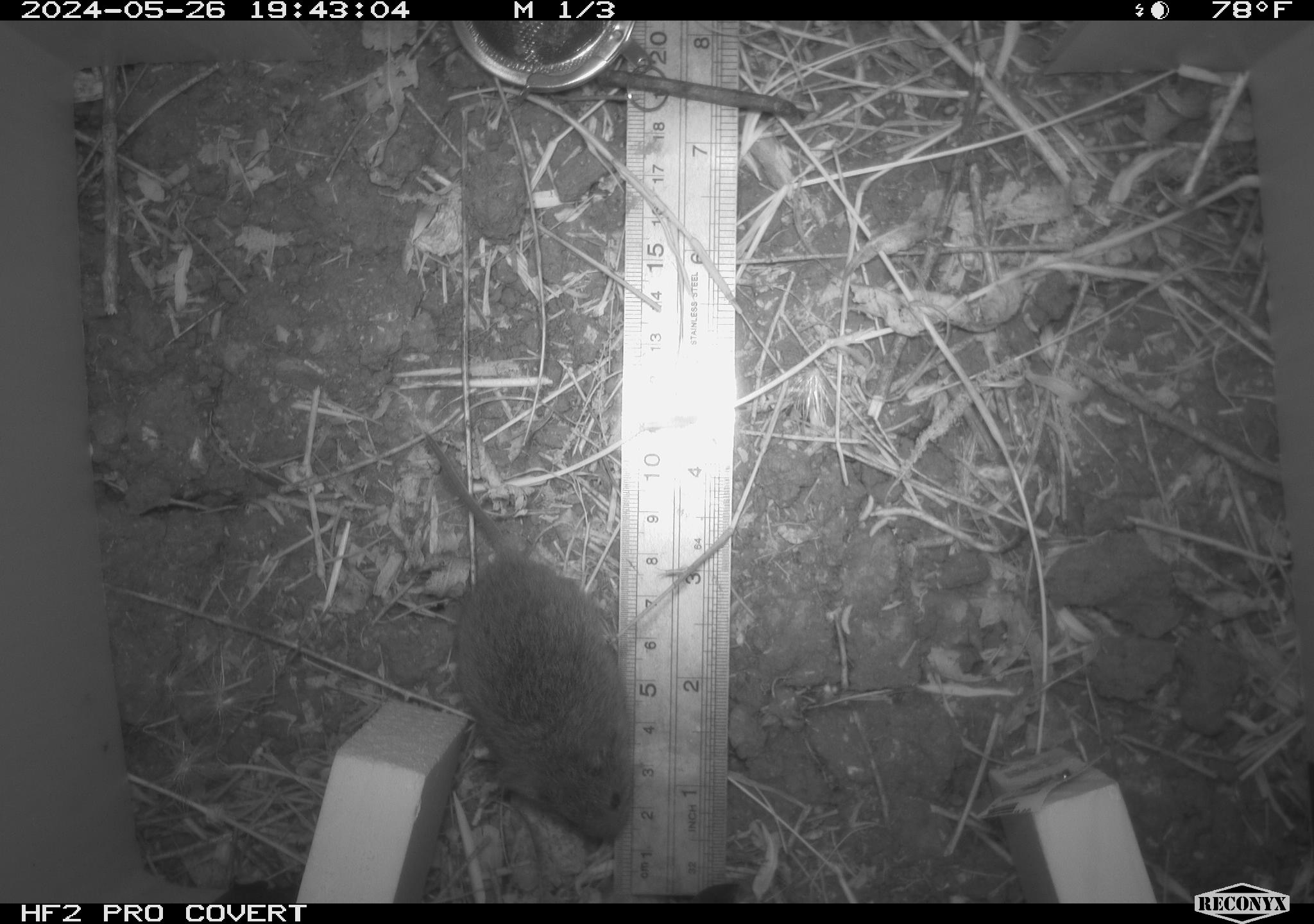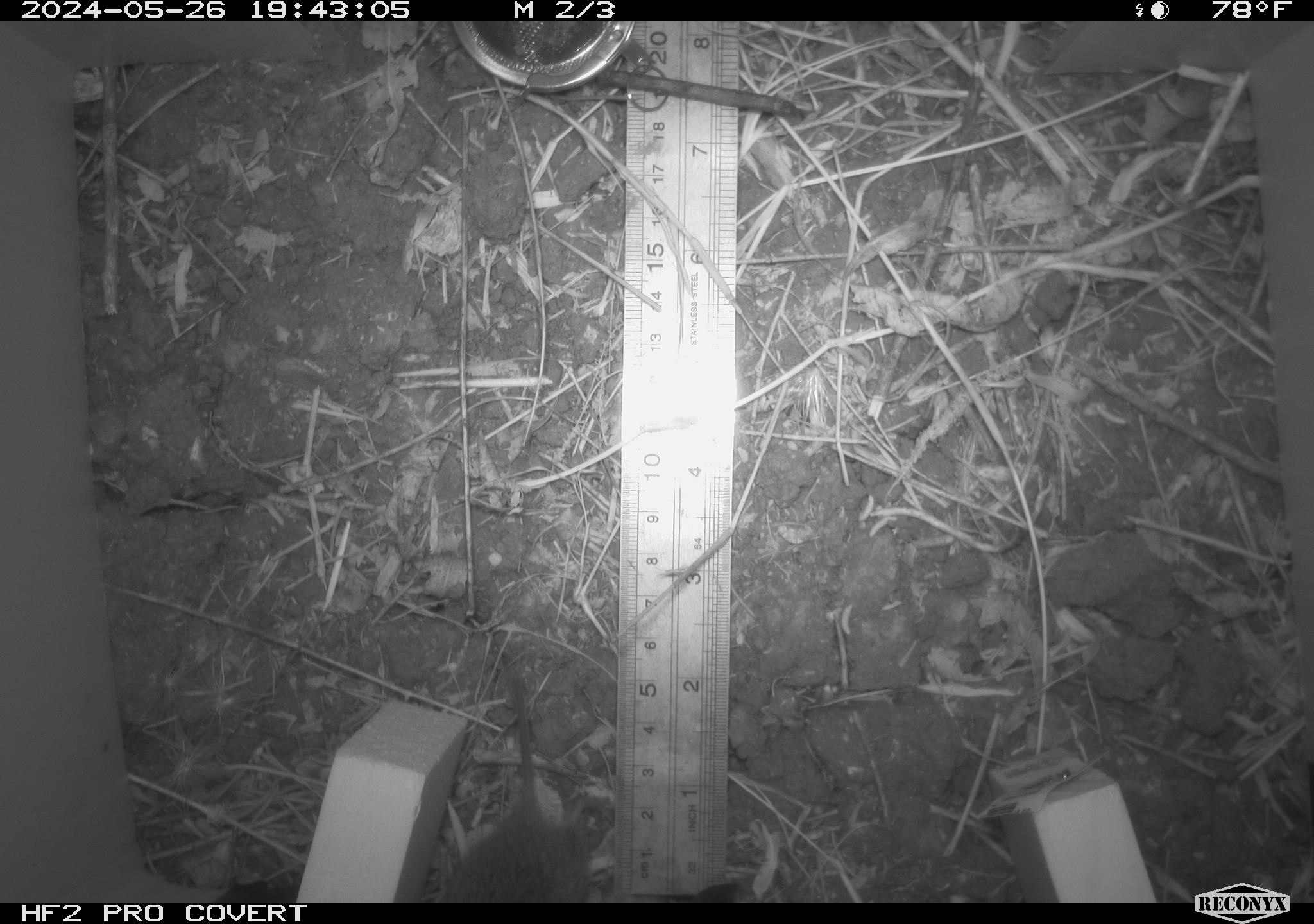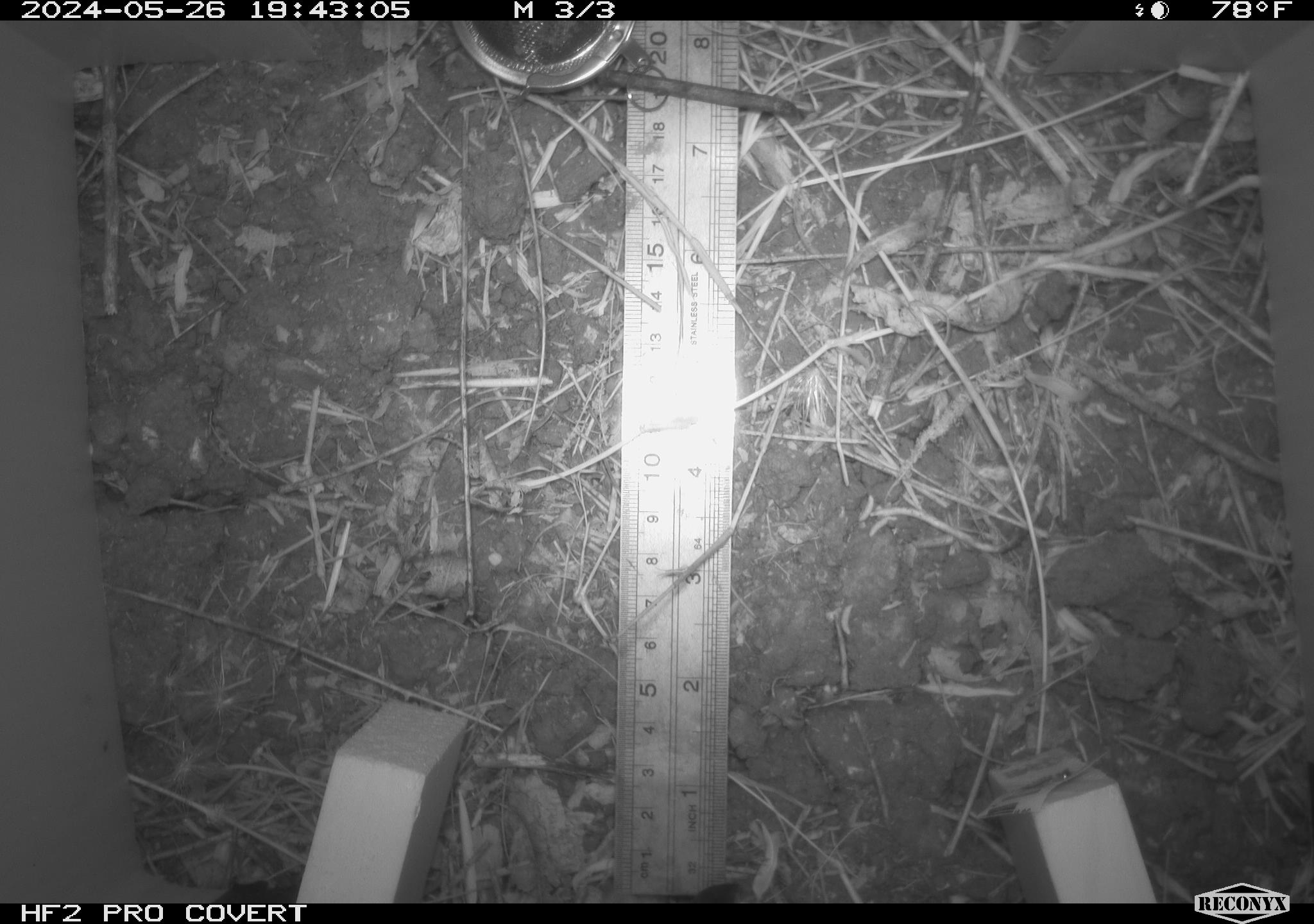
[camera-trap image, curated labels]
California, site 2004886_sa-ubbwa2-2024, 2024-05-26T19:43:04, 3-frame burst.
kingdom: Animalia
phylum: Chordata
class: Mammalia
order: Rodentia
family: Cricetidae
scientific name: Arvicolinae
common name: voles, lemmings, and muskrats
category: arvicolinae subfamily